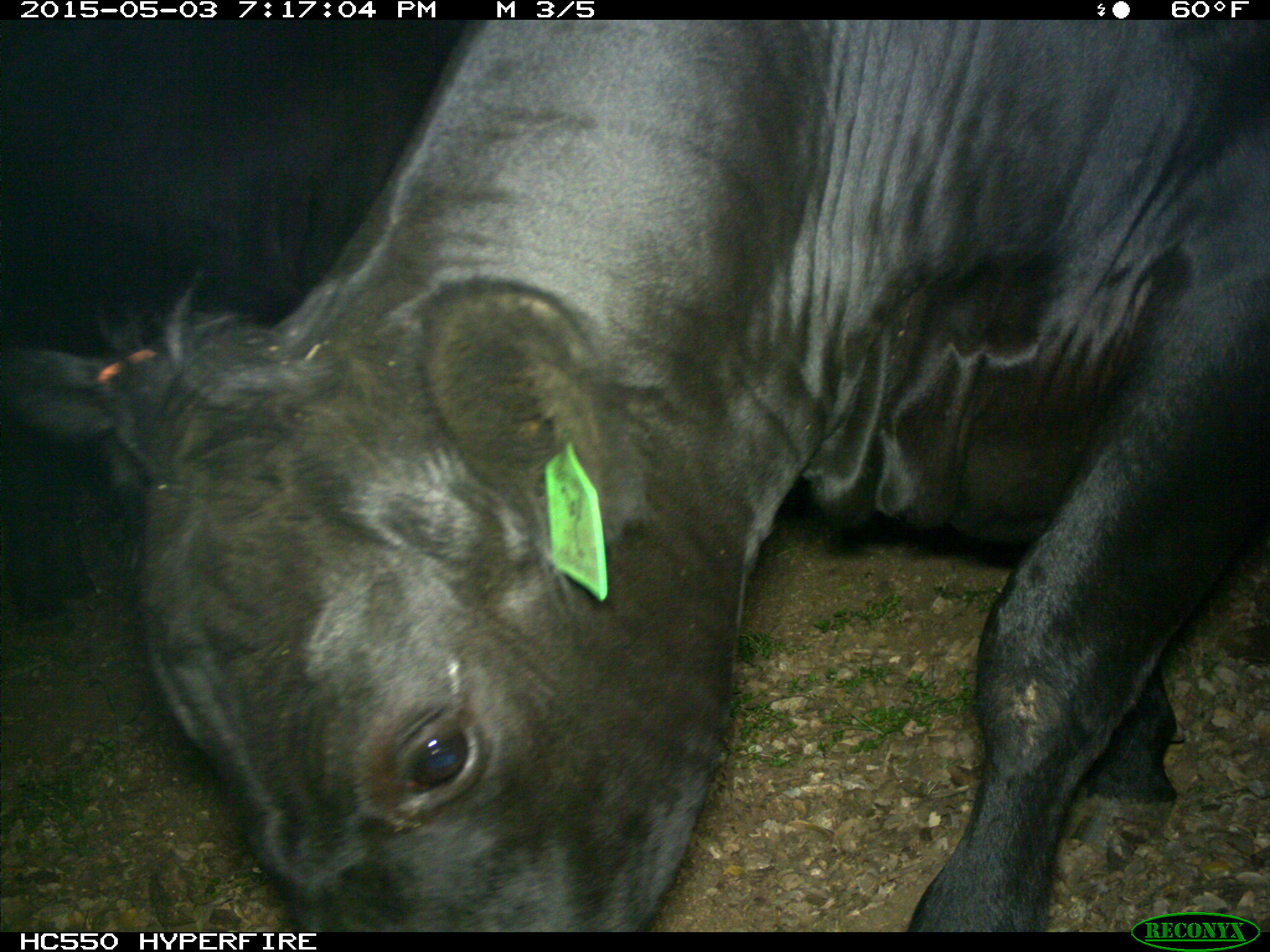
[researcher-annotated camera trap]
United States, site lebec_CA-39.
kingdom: Animalia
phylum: Chordata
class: Mammalia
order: Artiodactyla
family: Bovidae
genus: Bos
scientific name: Bos taurus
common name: domestic cow